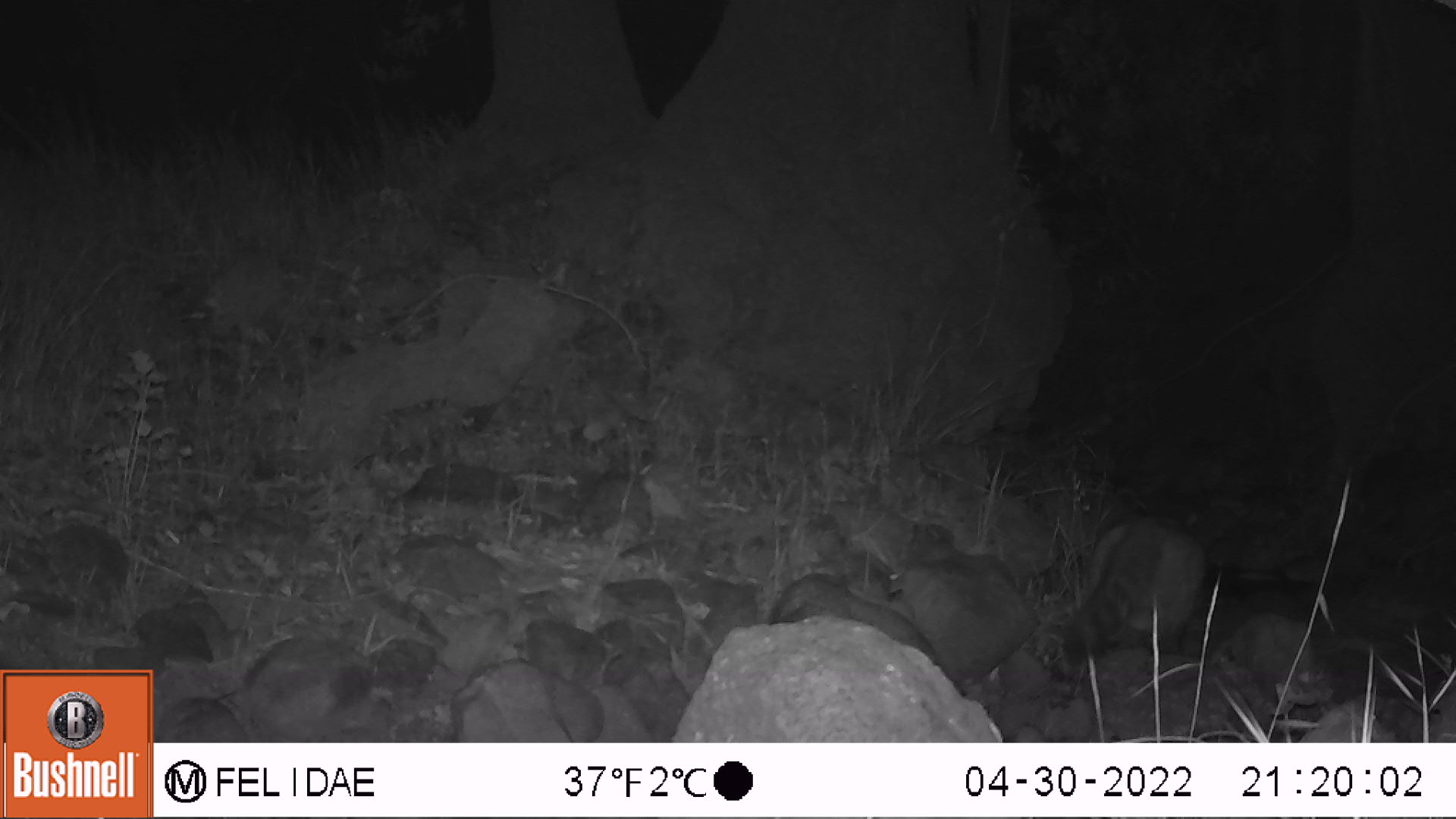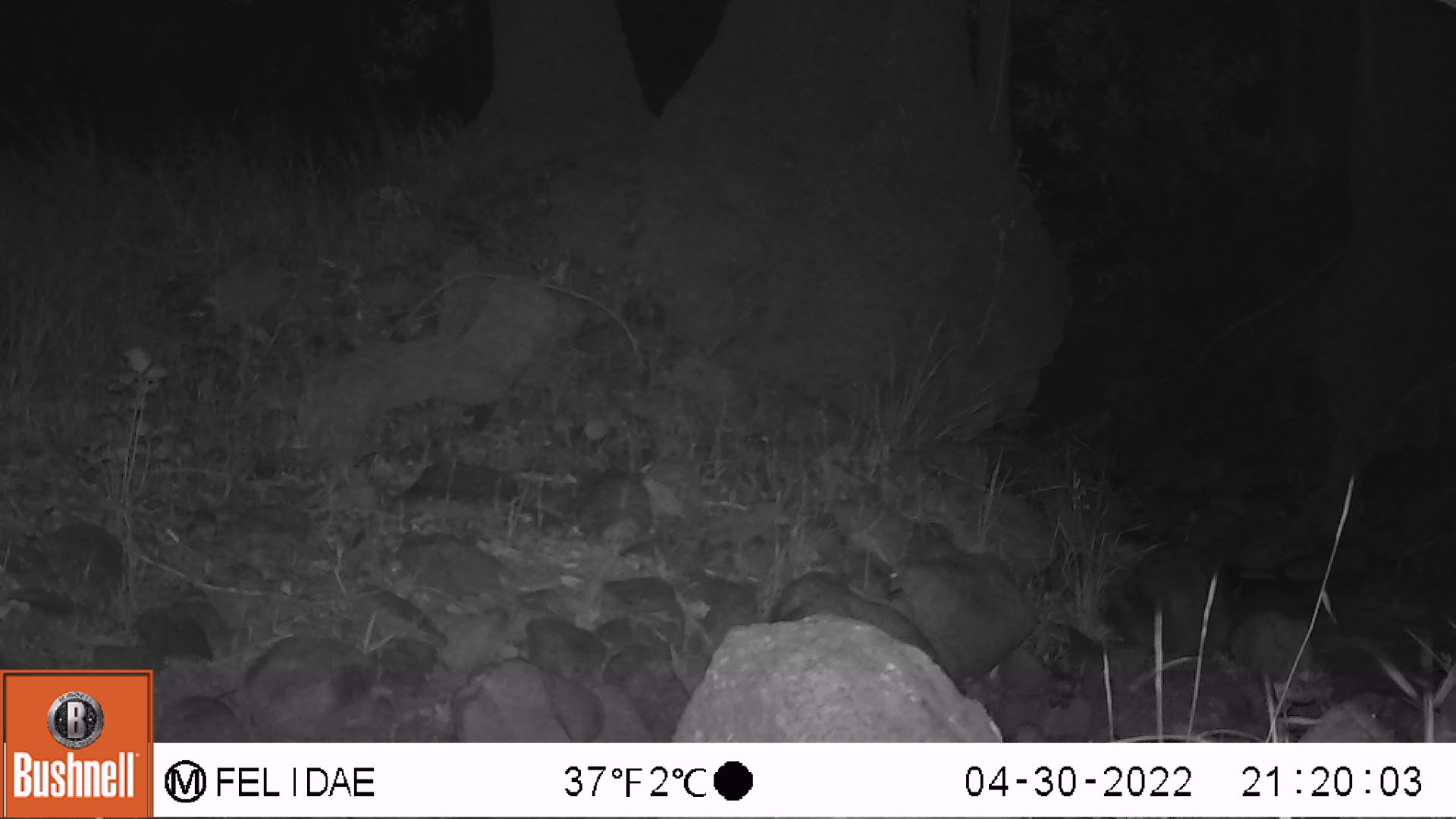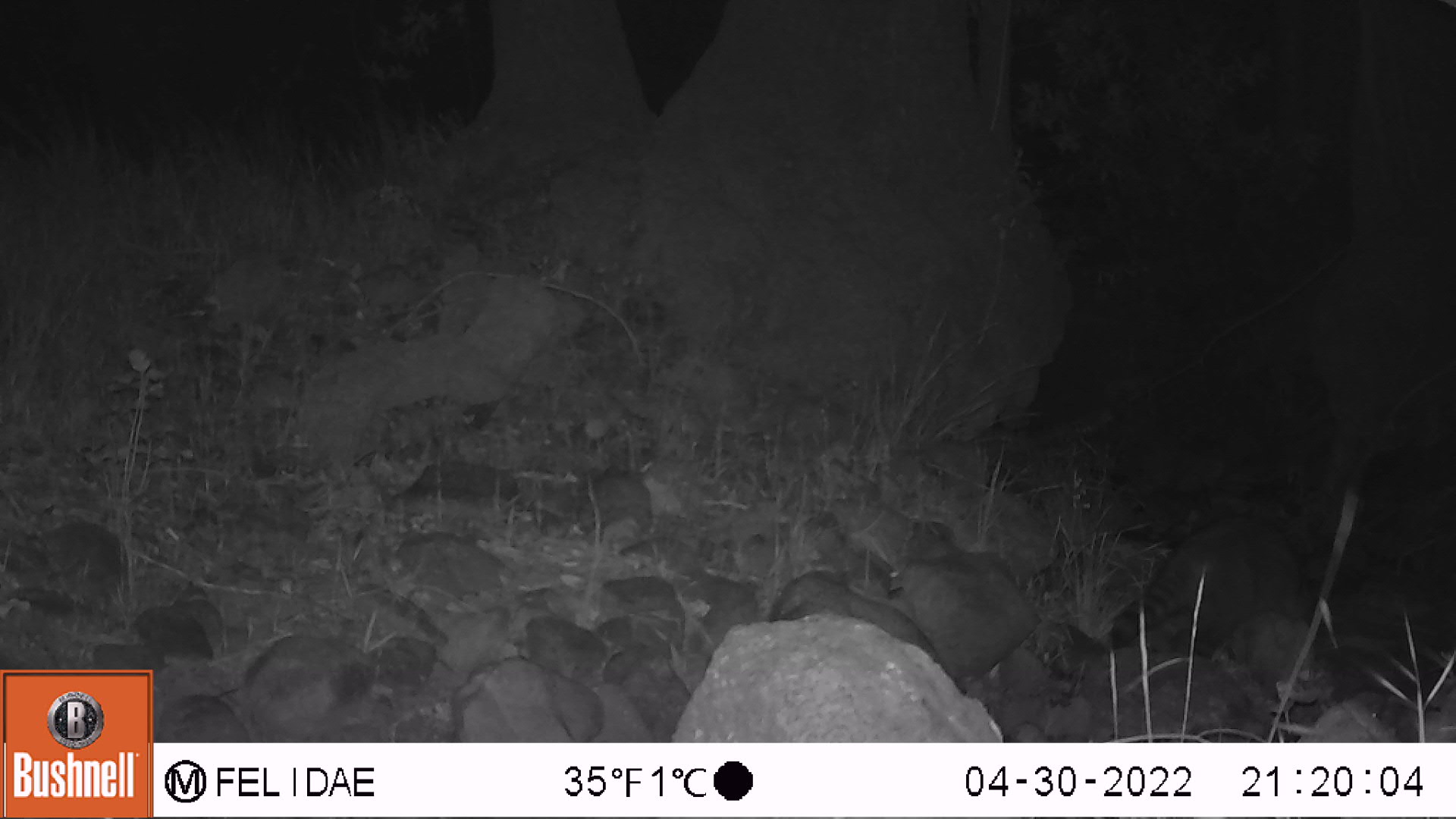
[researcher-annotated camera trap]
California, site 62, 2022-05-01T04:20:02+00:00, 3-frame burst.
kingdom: Animalia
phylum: Chordata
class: Mammalia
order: Carnivora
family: Procyonidae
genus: Procyon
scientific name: Procyon lotor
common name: raccoon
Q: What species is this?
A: Raccoon (Procyon lotor).